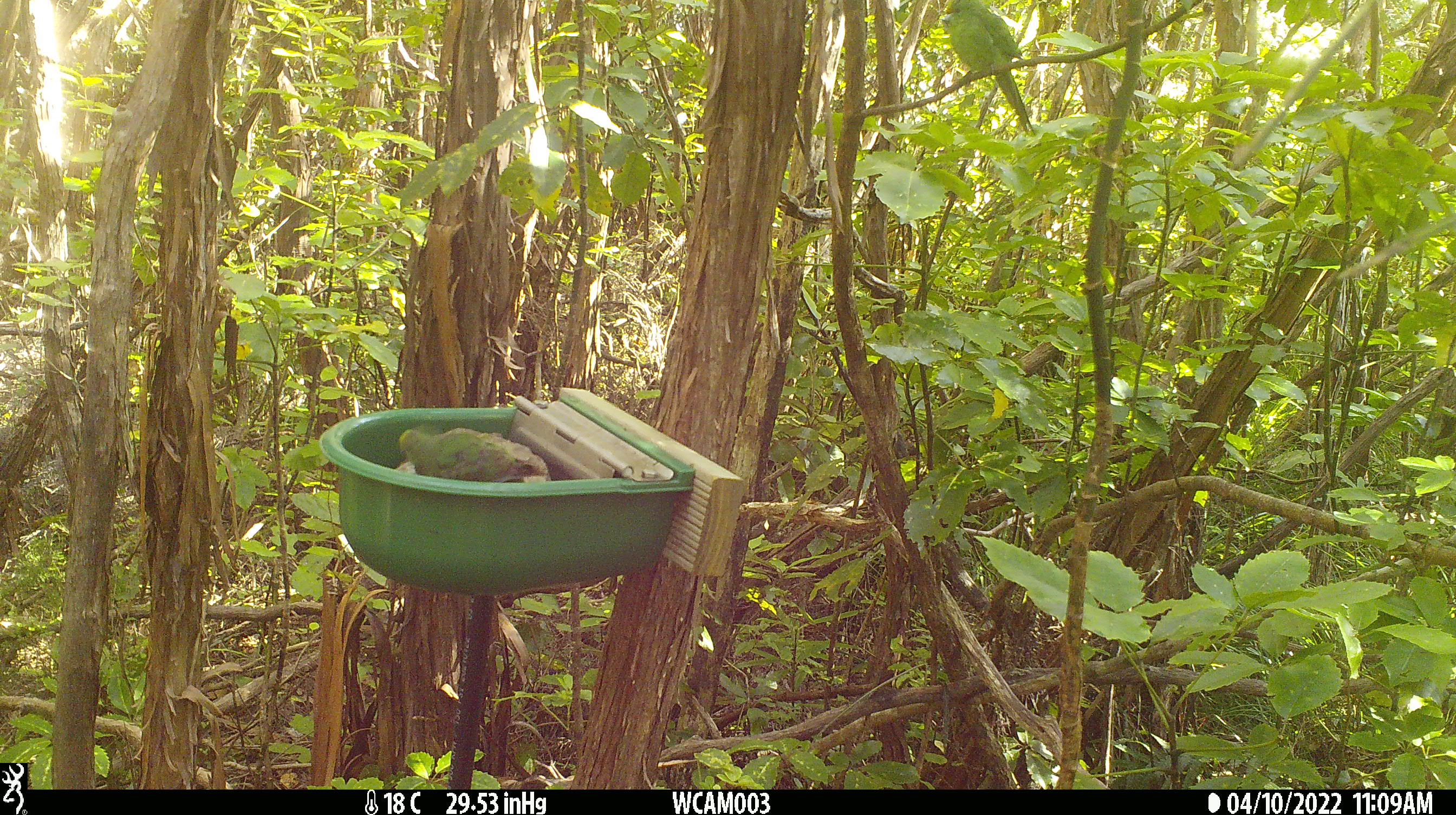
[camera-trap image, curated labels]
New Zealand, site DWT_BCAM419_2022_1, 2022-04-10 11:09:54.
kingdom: Animalia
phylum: Chordata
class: Aves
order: Psittaciformes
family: Psittaculidae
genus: Cyanoramphus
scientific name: Cyanoramphus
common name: parakeet